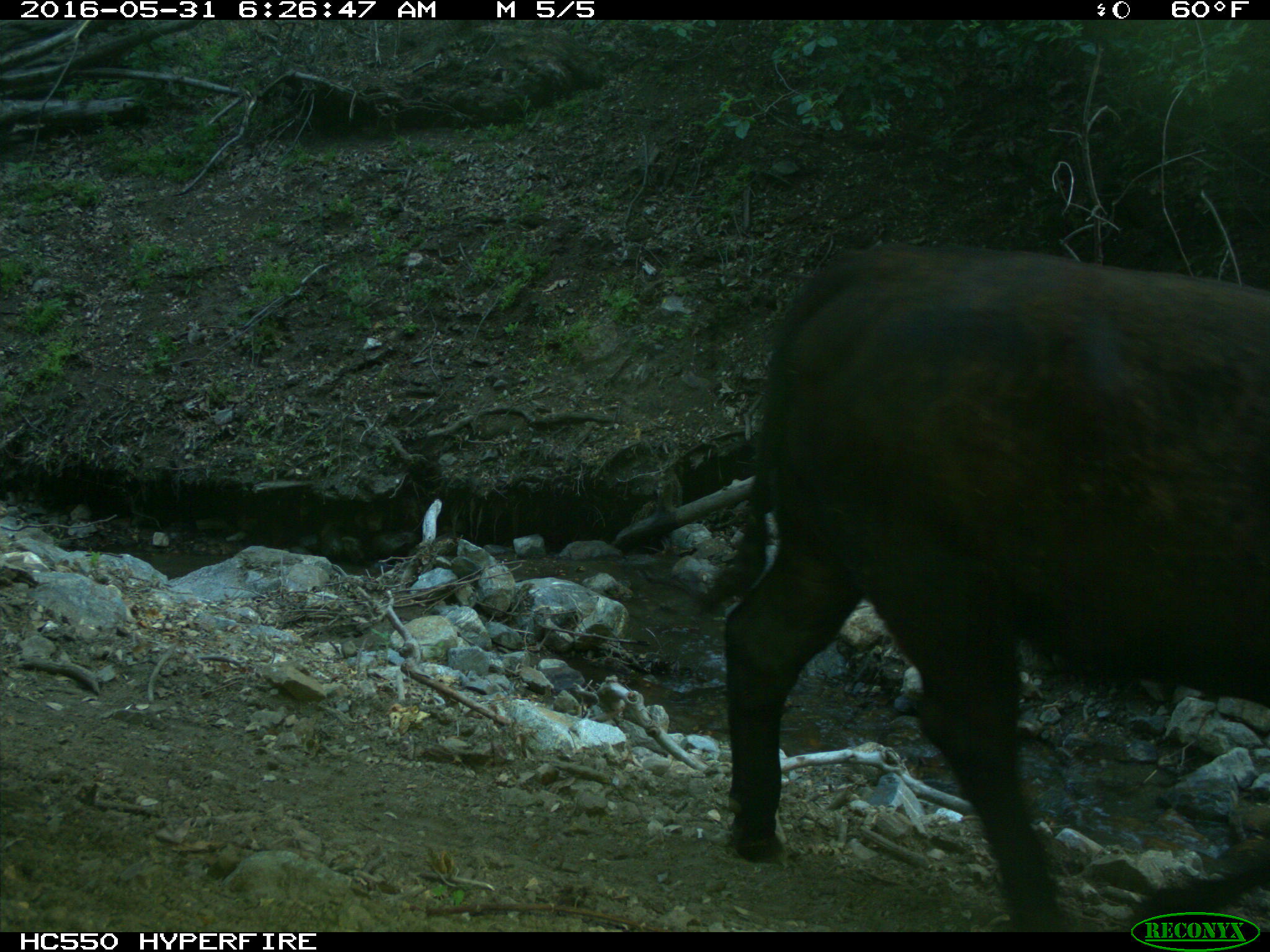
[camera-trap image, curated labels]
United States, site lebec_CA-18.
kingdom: Animalia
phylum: Chordata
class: Mammalia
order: Artiodactyla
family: Bovidae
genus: Bos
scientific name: Bos taurus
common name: domestic cow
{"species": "Bos taurus (domestic cow)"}